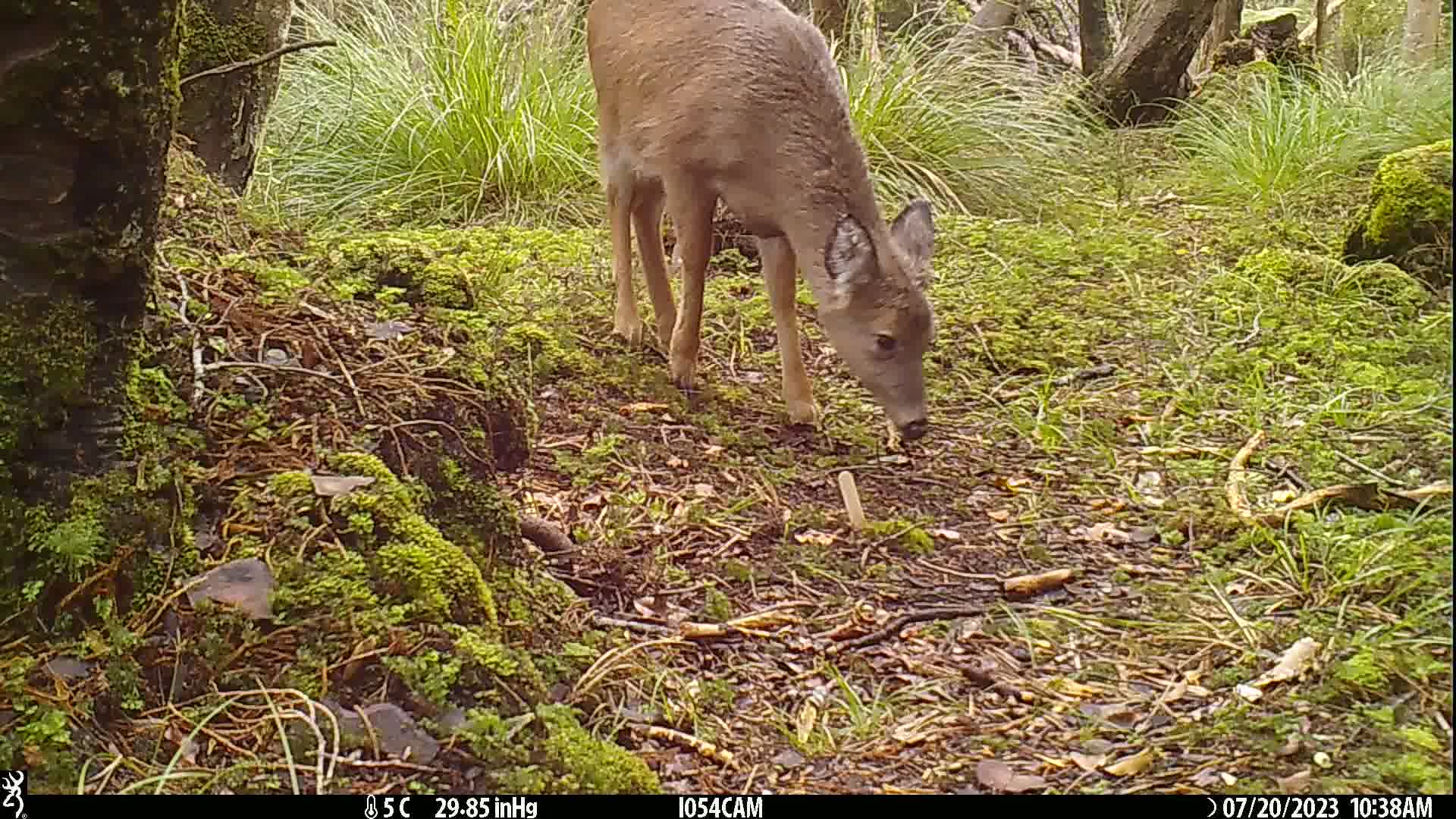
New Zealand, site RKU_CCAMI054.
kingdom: Animalia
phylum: Chordata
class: Mammalia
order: Artiodactyla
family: Cervidae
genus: Odocoileus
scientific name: Odocoileus virginianus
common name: white-tailed deer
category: white tailed deer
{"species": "white tailed deer (white-tailed deer) (Odocoileus virginianus)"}